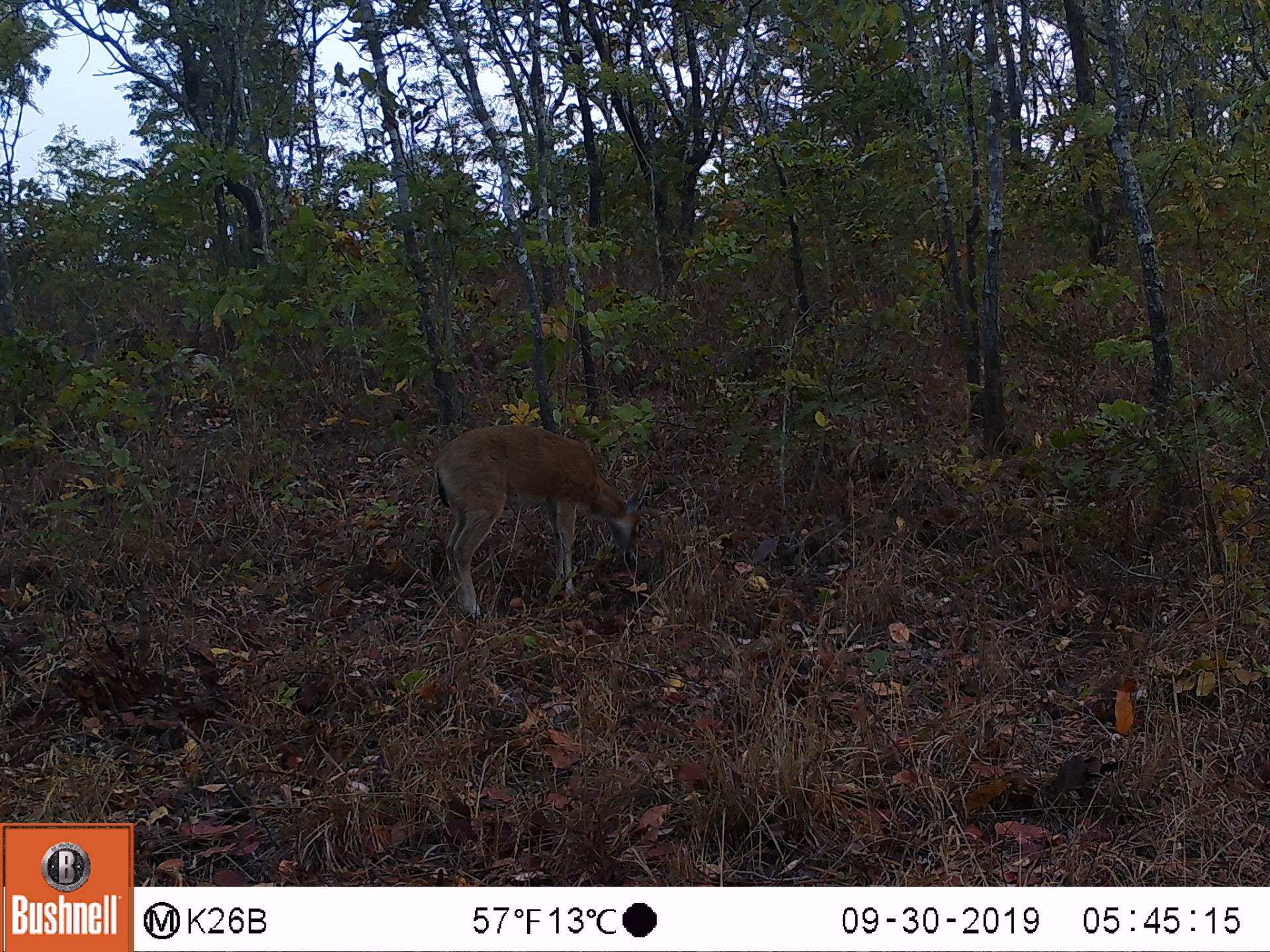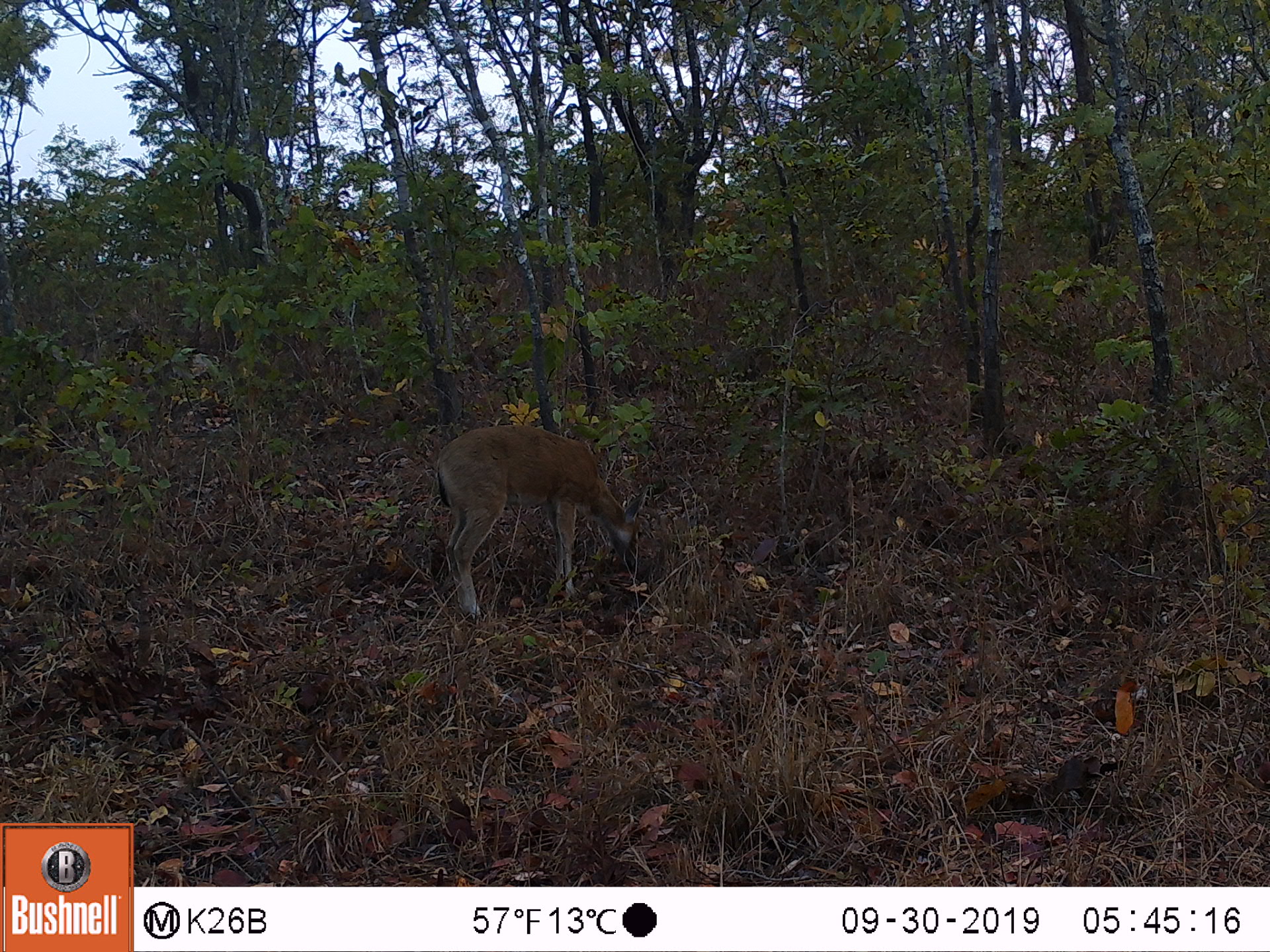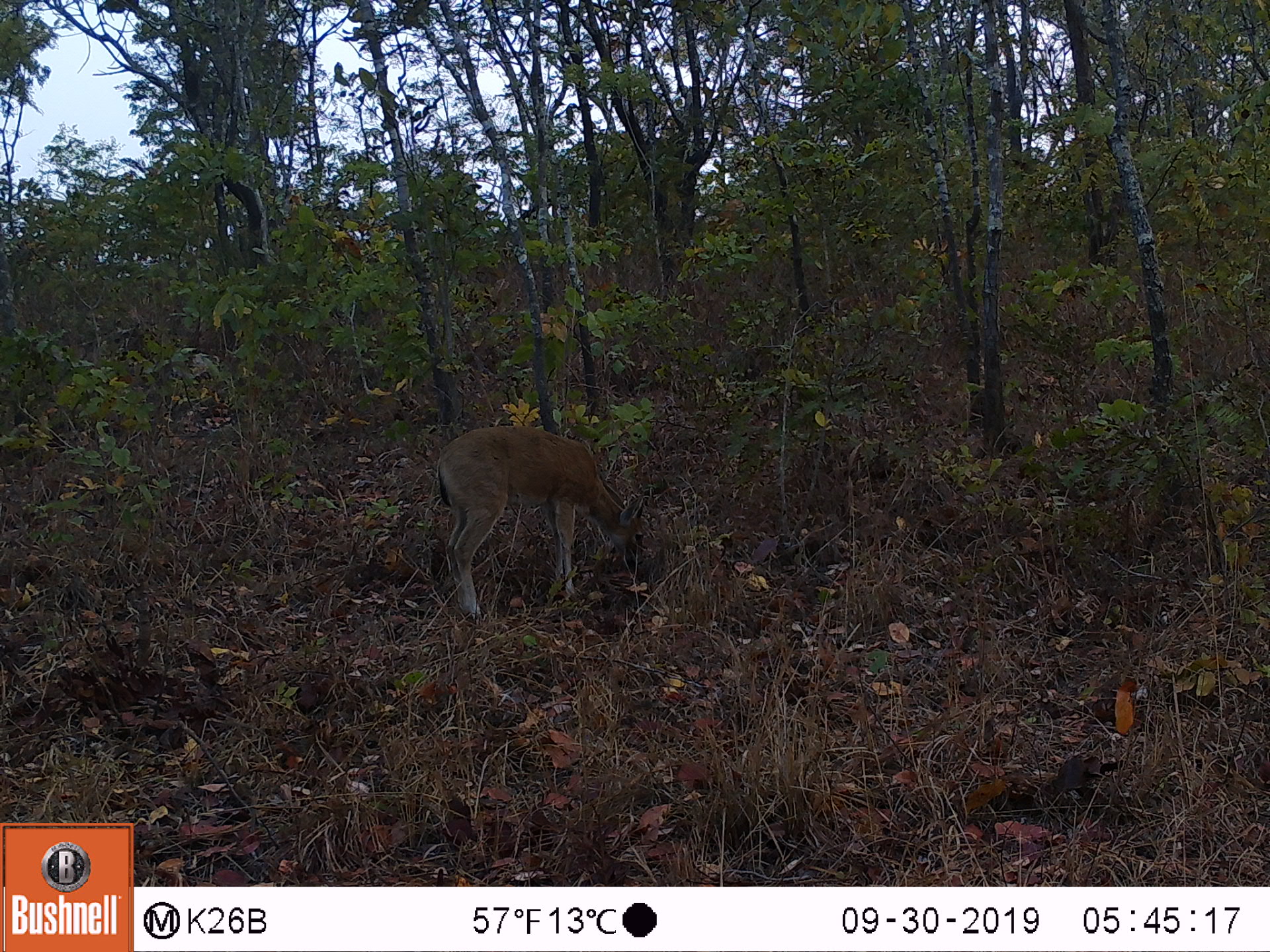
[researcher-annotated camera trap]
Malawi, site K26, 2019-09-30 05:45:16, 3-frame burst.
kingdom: Animalia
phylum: Chordata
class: Mammalia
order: Artiodactyla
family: Bovidae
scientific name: Antilopinae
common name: small antelope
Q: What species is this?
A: Small antelope (Antilopinae).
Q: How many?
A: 1.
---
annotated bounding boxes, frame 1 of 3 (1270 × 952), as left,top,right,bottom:
small antelope: 435,422,650,614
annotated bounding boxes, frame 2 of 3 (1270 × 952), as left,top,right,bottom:
small antelope: 434,423,643,612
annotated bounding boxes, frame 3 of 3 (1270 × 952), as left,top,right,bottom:
small antelope: 436,426,648,617